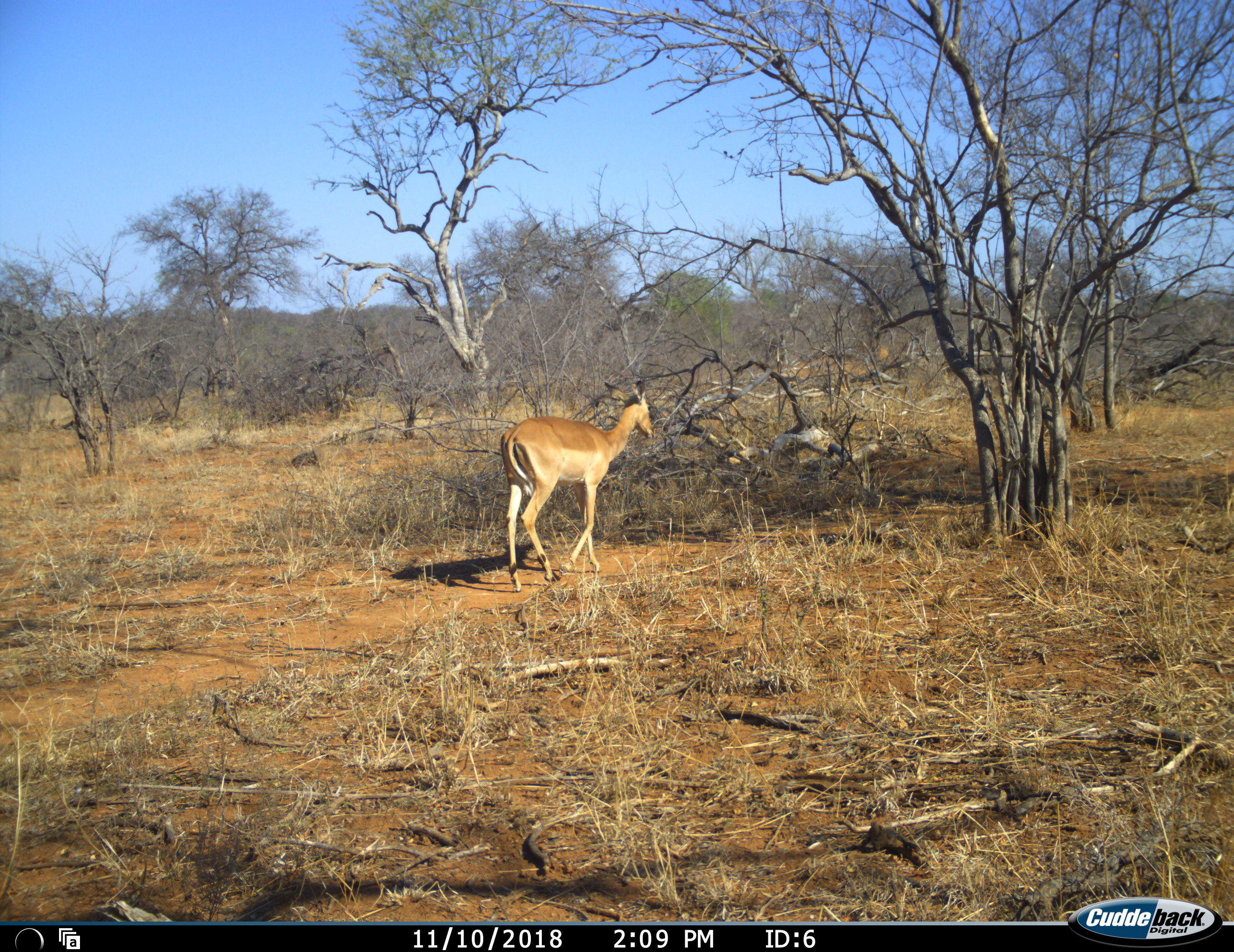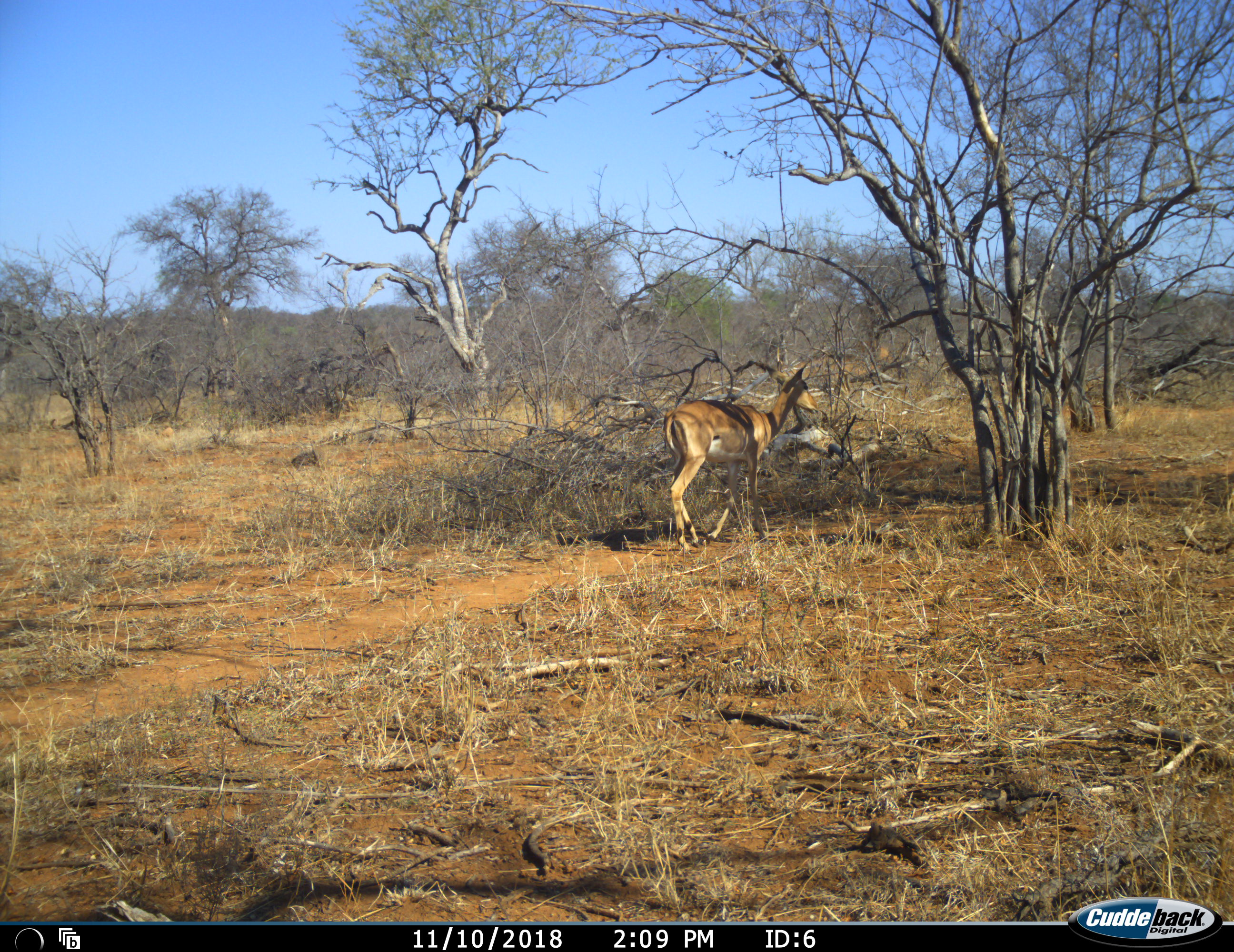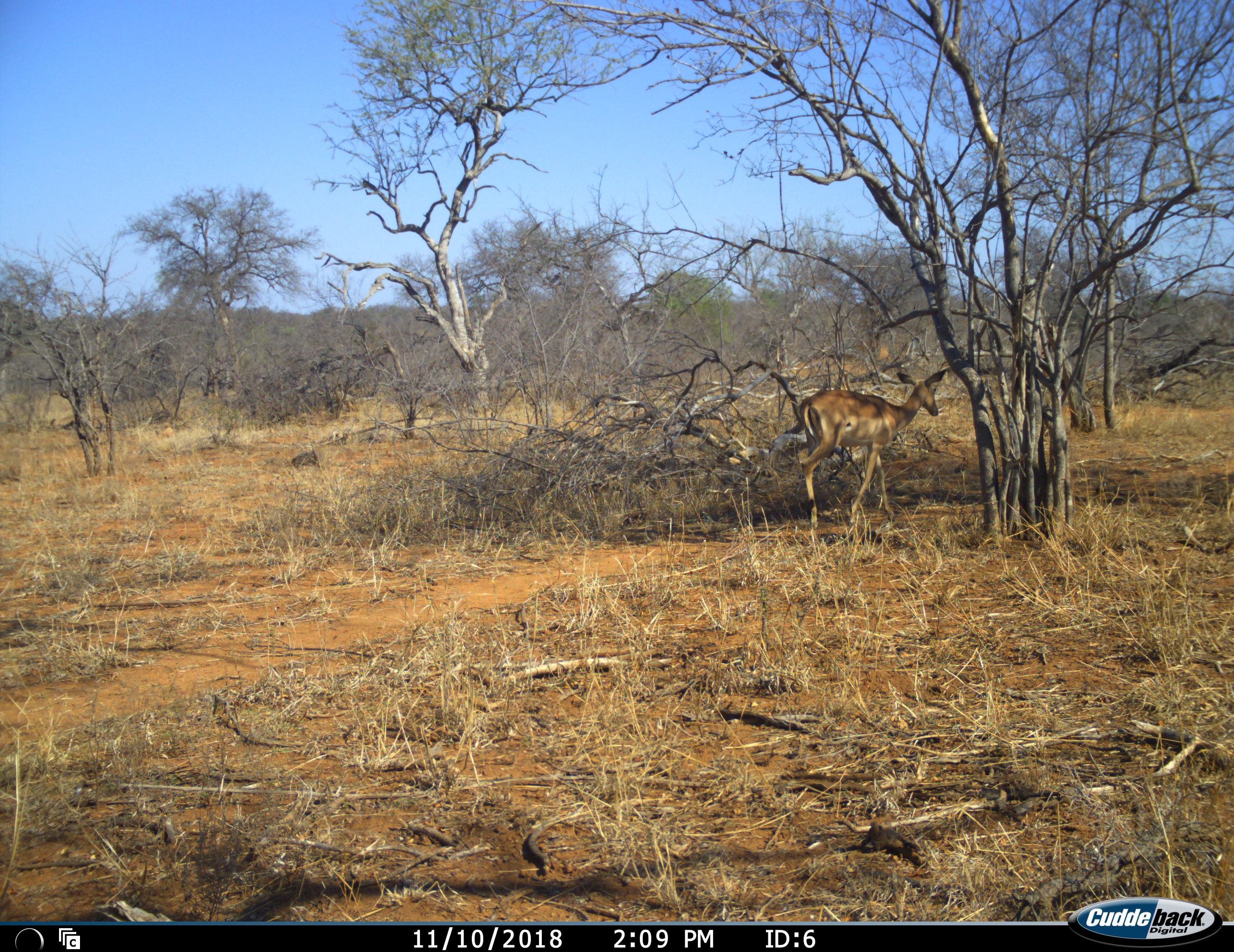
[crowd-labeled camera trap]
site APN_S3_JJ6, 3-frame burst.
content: unidentified animal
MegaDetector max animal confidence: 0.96